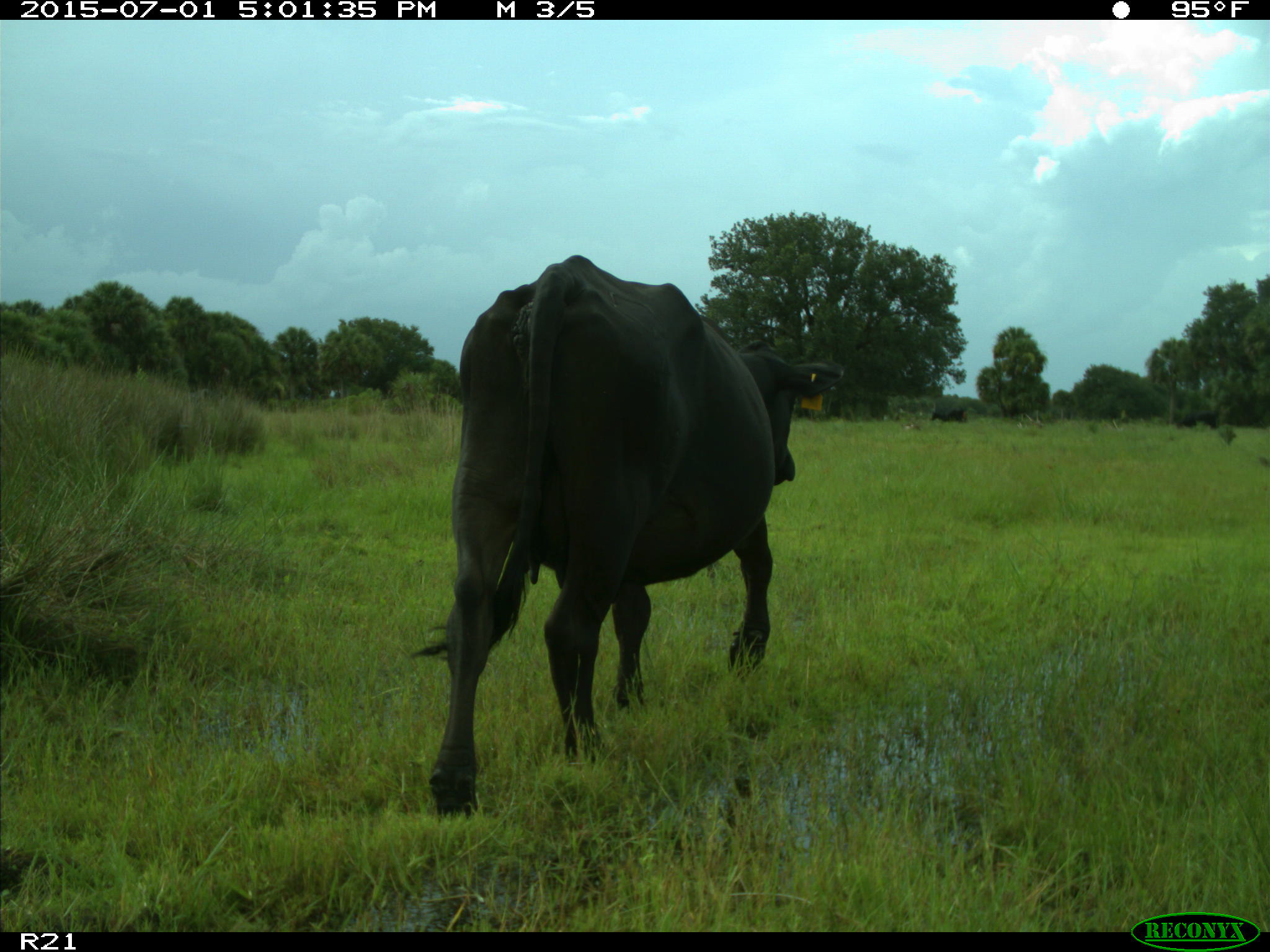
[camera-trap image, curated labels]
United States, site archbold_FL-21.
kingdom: Animalia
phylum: Chordata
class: Mammalia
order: Artiodactyla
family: Bovidae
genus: Bos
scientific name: Bos taurus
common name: domestic cow